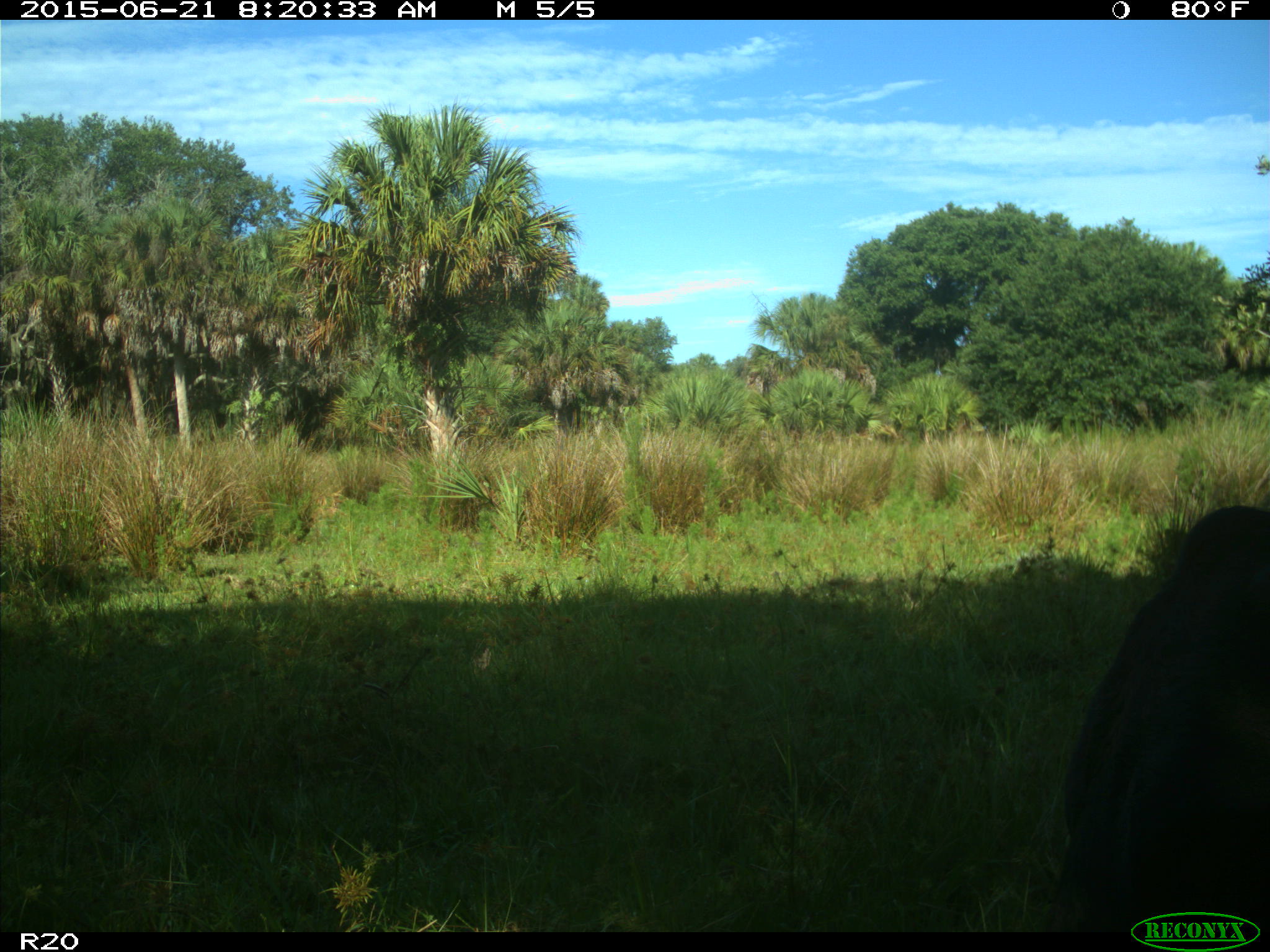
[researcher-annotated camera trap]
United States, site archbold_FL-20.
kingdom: Animalia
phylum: Chordata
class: Mammalia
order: Artiodactyla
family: Bovidae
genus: Bos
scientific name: Bos taurus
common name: domestic cow